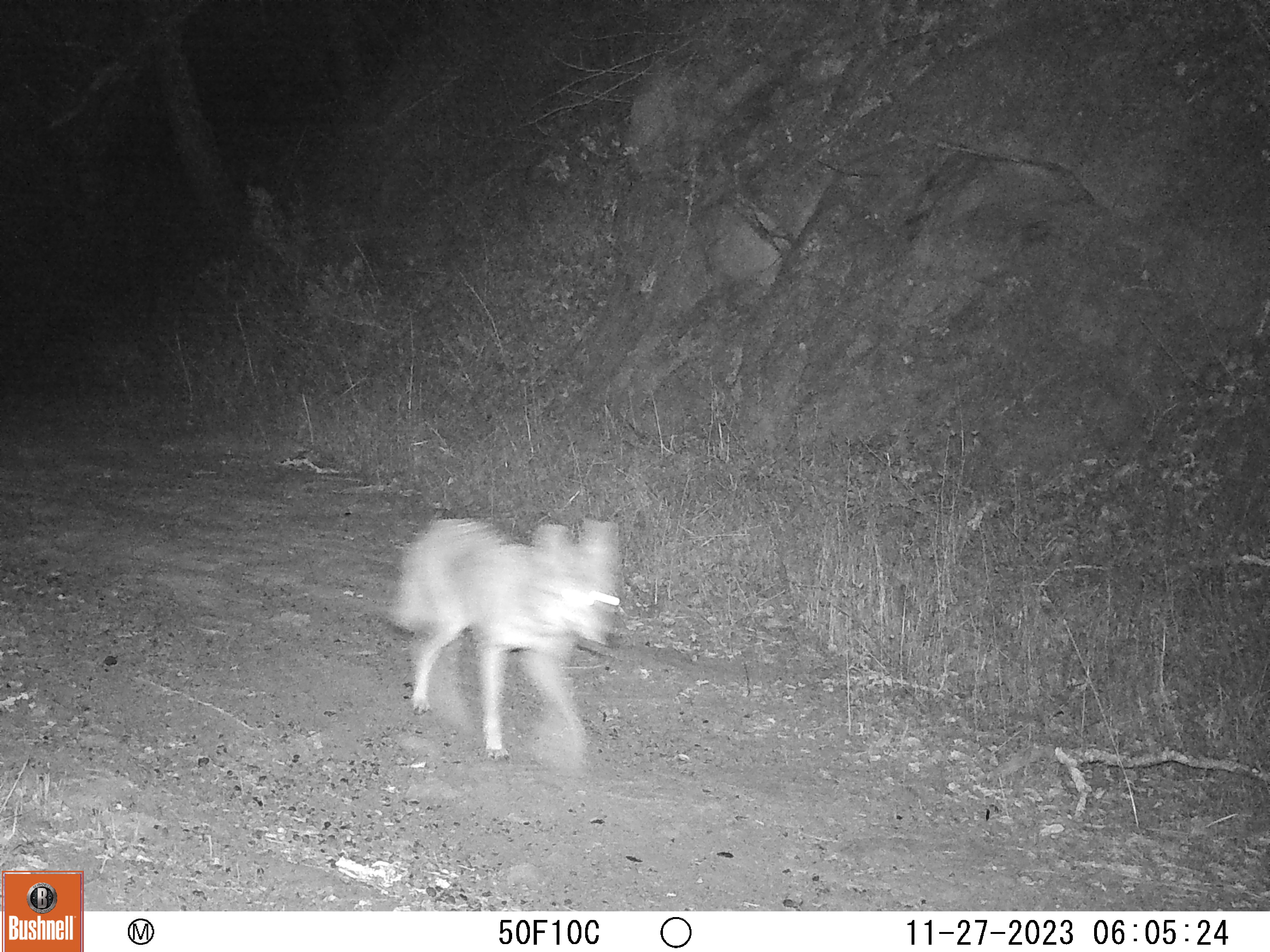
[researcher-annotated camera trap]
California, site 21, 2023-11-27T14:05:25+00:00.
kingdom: Animalia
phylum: Chordata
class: Mammalia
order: Carnivora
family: Canidae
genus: Canis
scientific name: Canis latrans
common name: coyote